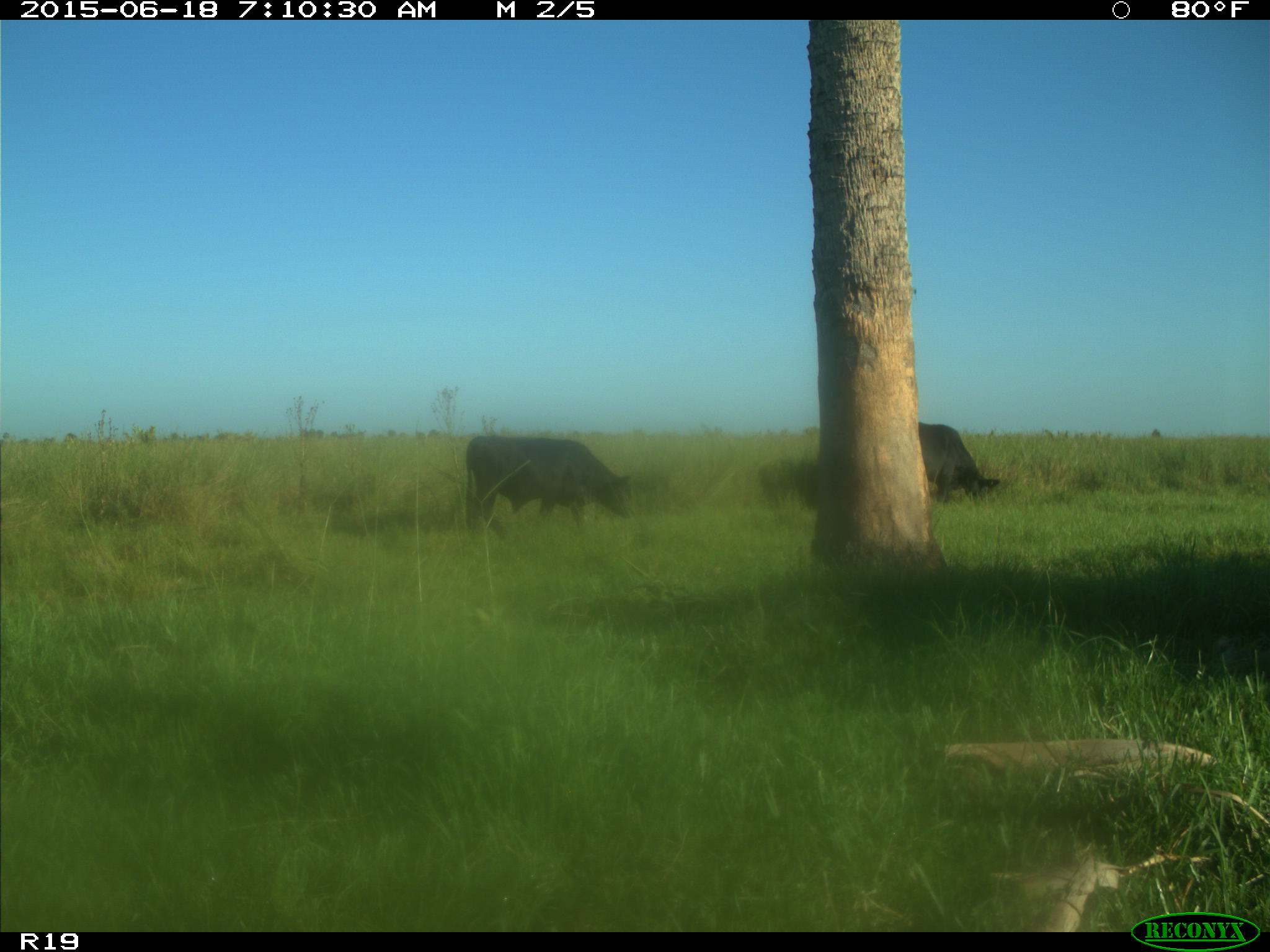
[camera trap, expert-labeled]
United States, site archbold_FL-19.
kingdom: Animalia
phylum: Chordata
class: Mammalia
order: Artiodactyla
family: Bovidae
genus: Bos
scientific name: Bos taurus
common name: domestic cow